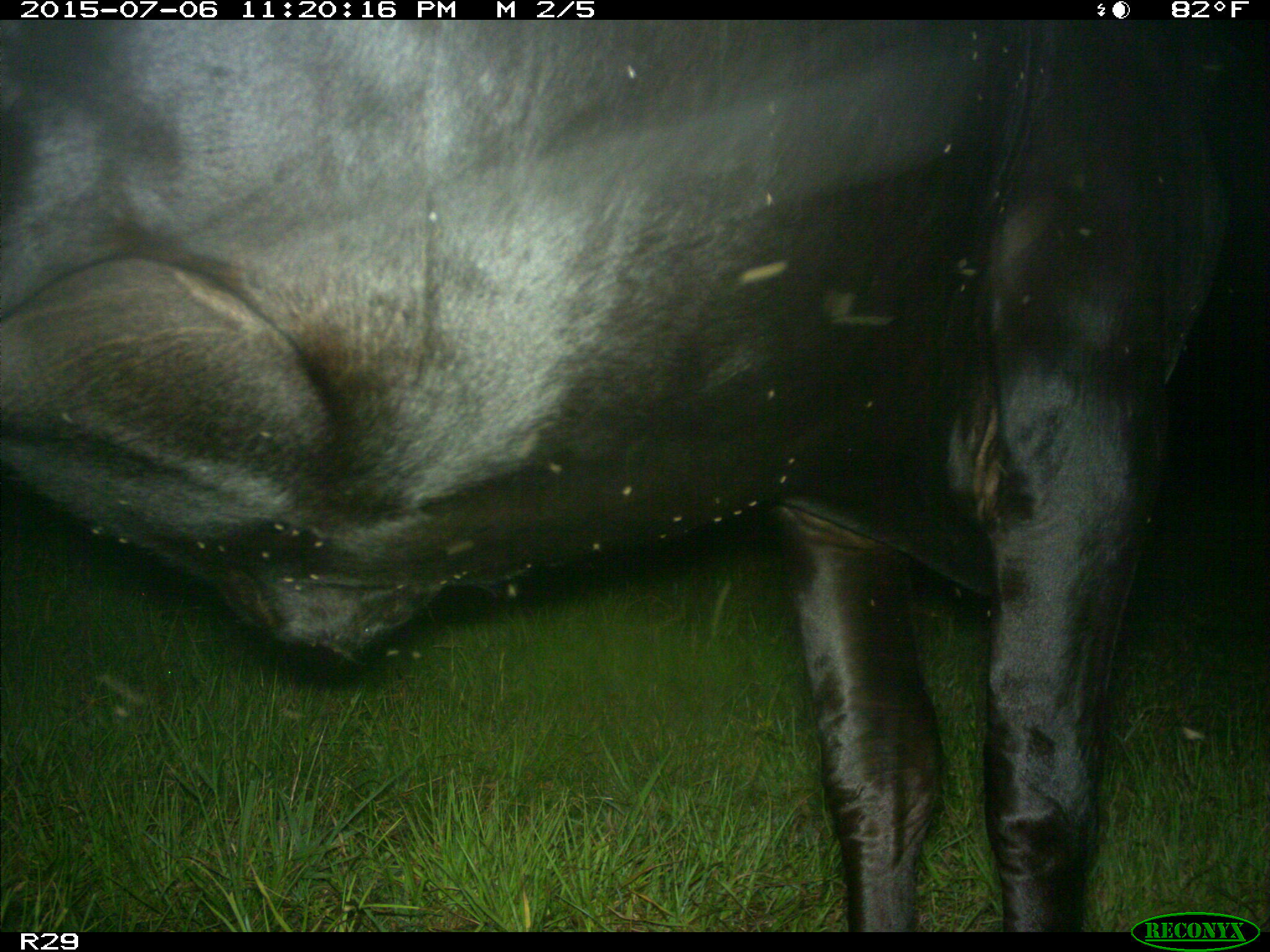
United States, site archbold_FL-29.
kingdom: Animalia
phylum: Chordata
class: Mammalia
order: Artiodactyla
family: Bovidae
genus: Bos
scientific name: Bos taurus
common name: domestic cow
Bos taurus (domestic cow).